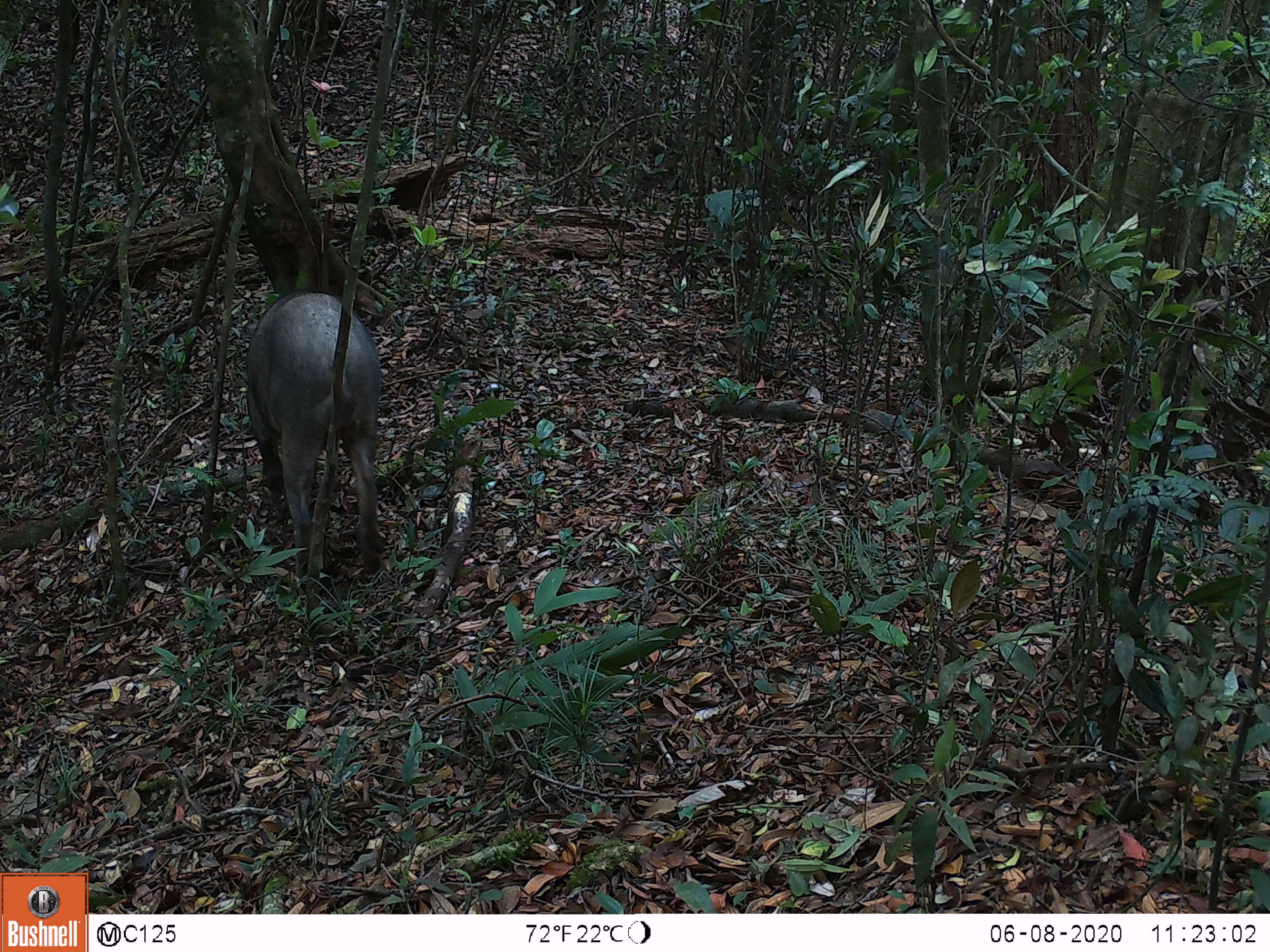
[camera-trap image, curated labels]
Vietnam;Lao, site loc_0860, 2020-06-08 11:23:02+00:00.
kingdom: Animalia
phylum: Chordata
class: Mammalia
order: Artiodactyla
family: Suidae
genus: Sus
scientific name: Sus scrofa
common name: eurasian wild pig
Eurasian wild pig (Sus scrofa). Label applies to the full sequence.